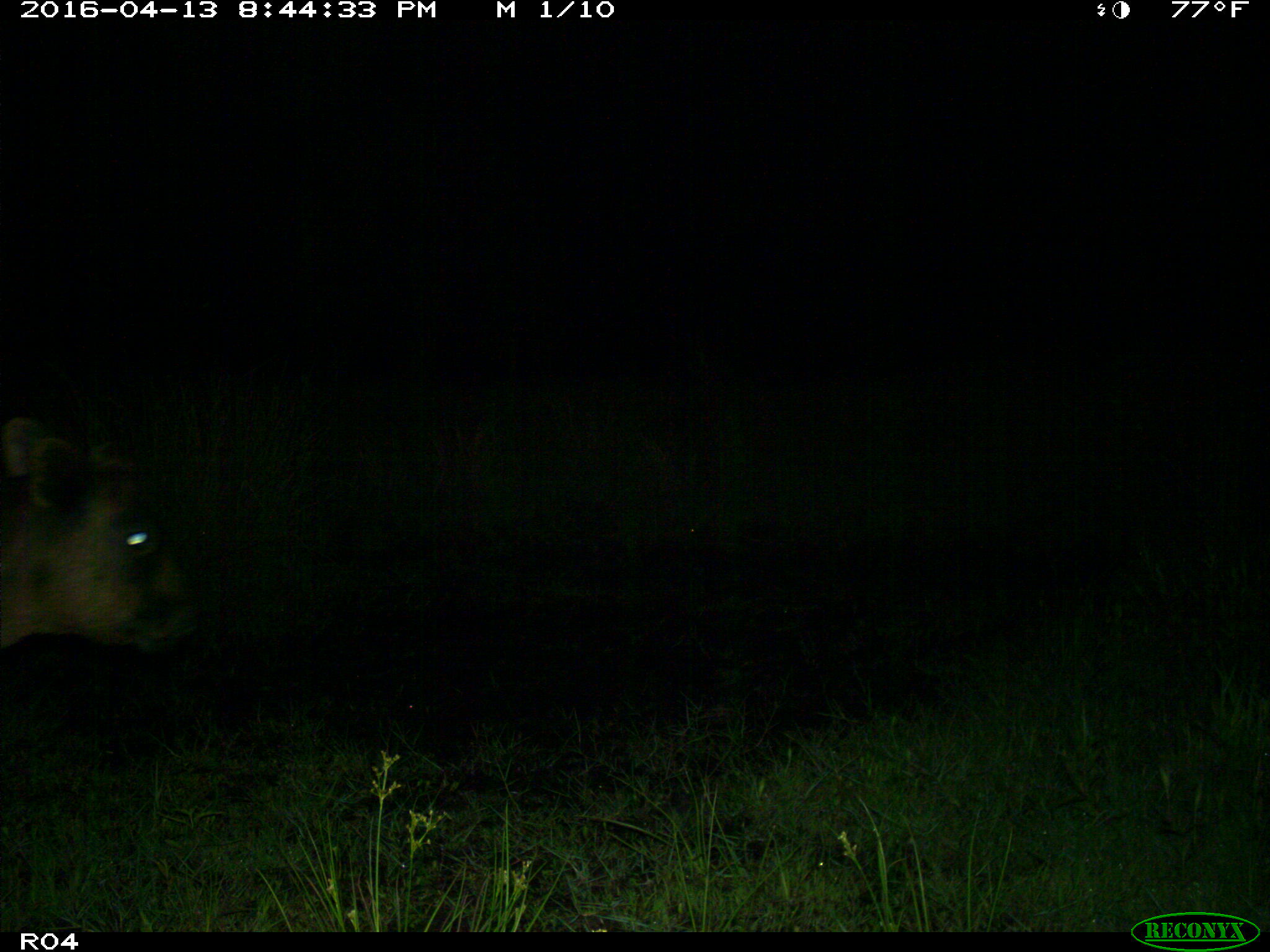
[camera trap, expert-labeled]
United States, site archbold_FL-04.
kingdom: Animalia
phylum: Chordata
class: Mammalia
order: Artiodactyla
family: Bovidae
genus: Bos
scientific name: Bos taurus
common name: domestic cow